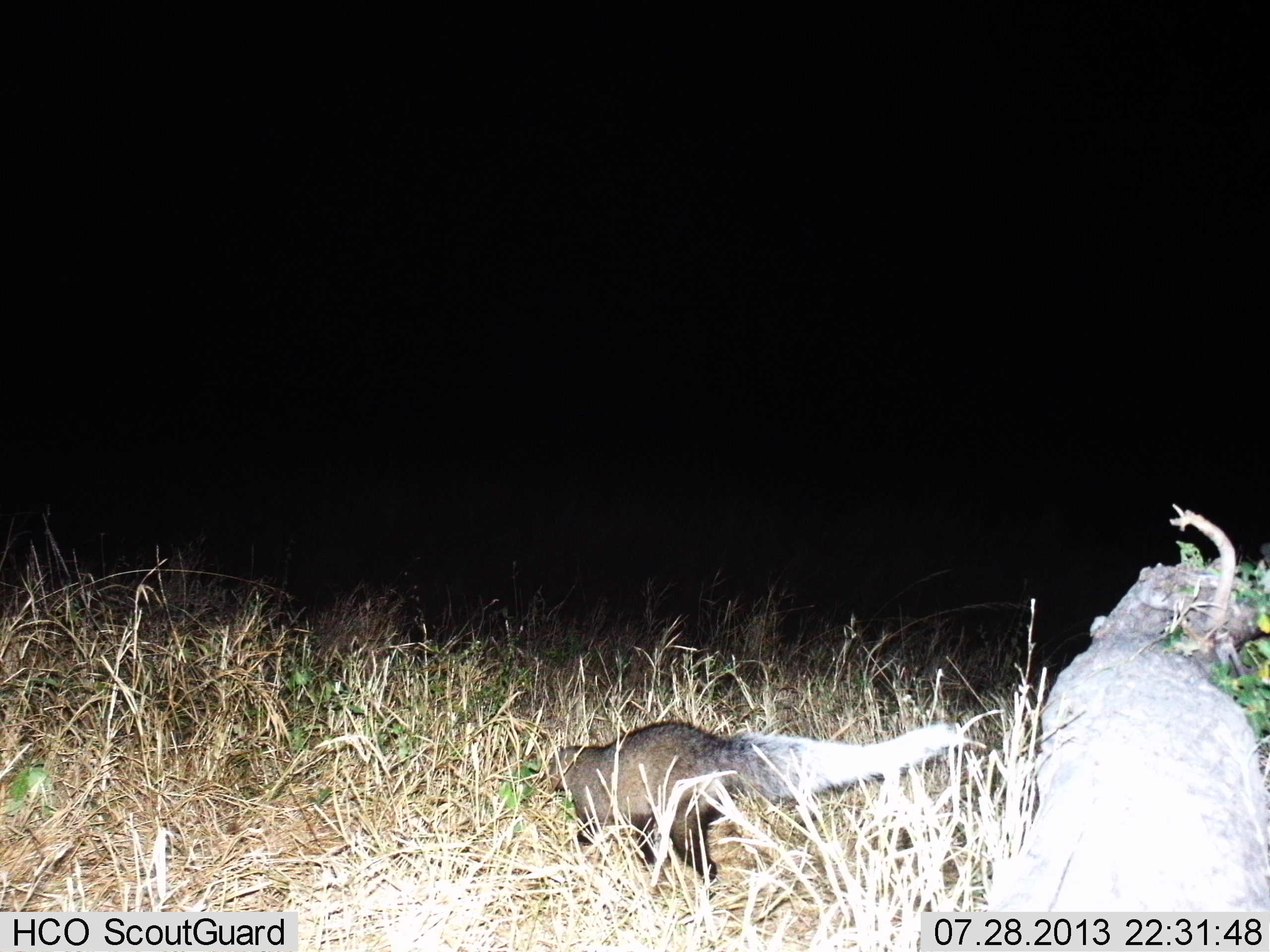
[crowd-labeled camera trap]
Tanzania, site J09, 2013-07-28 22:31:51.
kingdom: Animalia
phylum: Chordata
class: Mammalia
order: Carnivora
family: Herpestidae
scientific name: Herpestidae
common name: mongoose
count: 1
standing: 10%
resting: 0%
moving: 100%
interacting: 0%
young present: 0%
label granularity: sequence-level